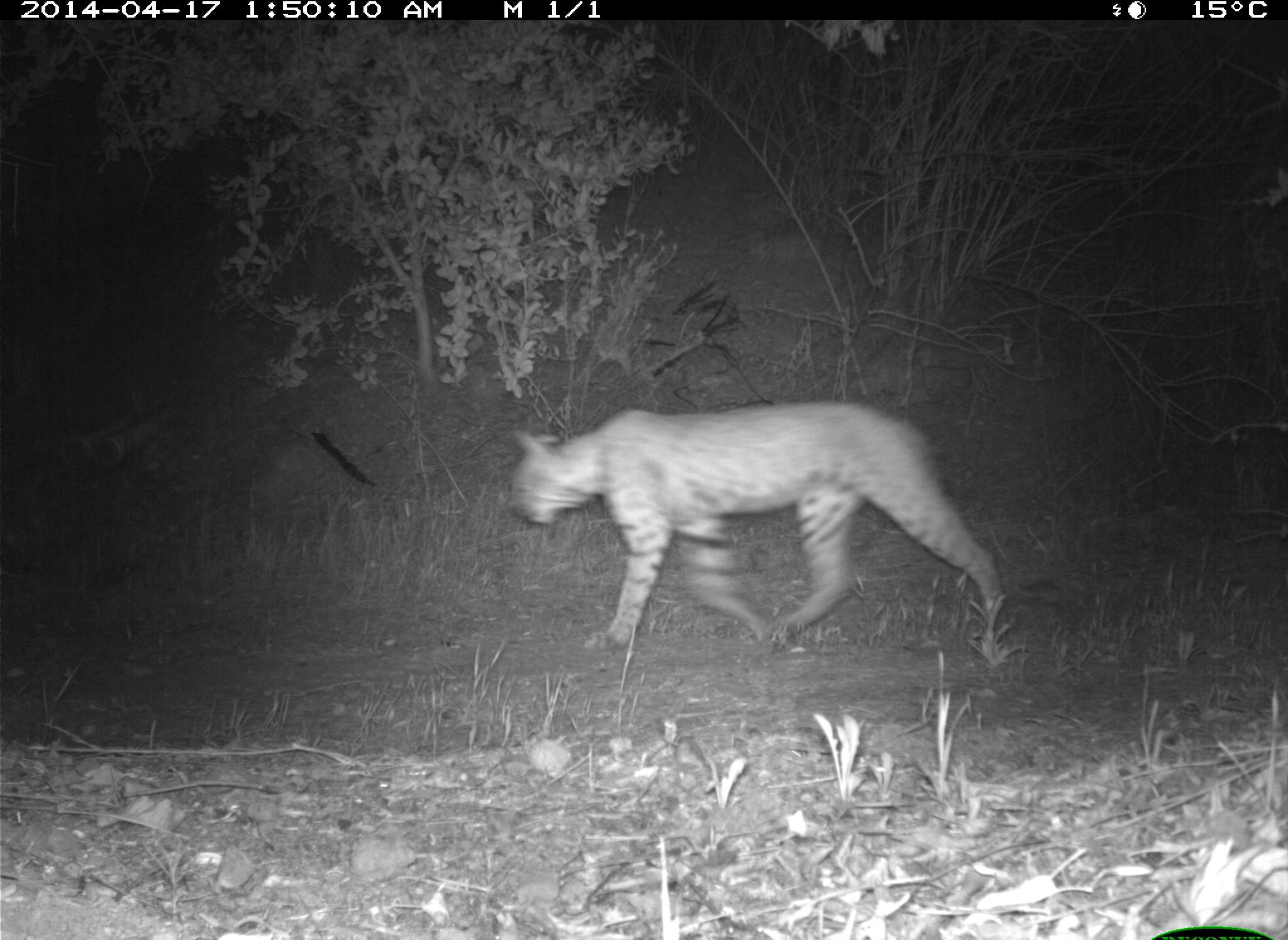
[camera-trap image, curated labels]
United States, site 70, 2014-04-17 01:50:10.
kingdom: Animalia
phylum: Chordata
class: Mammalia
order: Carnivora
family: Felidae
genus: Lynx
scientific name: Lynx rufus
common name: bobcat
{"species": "bobcat (Lynx rufus)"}